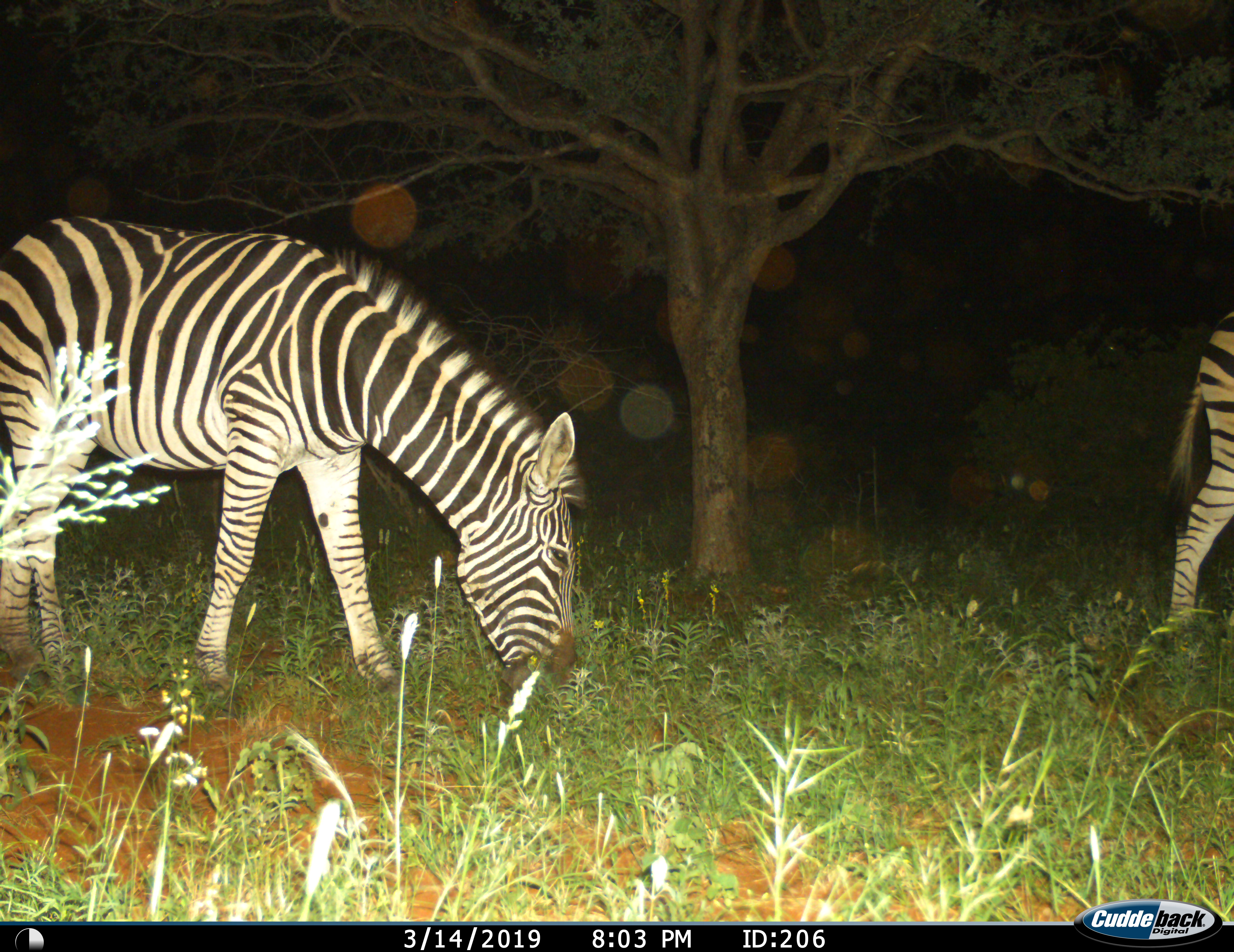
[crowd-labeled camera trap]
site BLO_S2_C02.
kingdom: Animalia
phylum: Chordata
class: Mammalia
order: Perissodactyla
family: Equidae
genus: Equus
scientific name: Equus quagga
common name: plains zebra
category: zebraplains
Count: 2.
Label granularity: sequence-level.